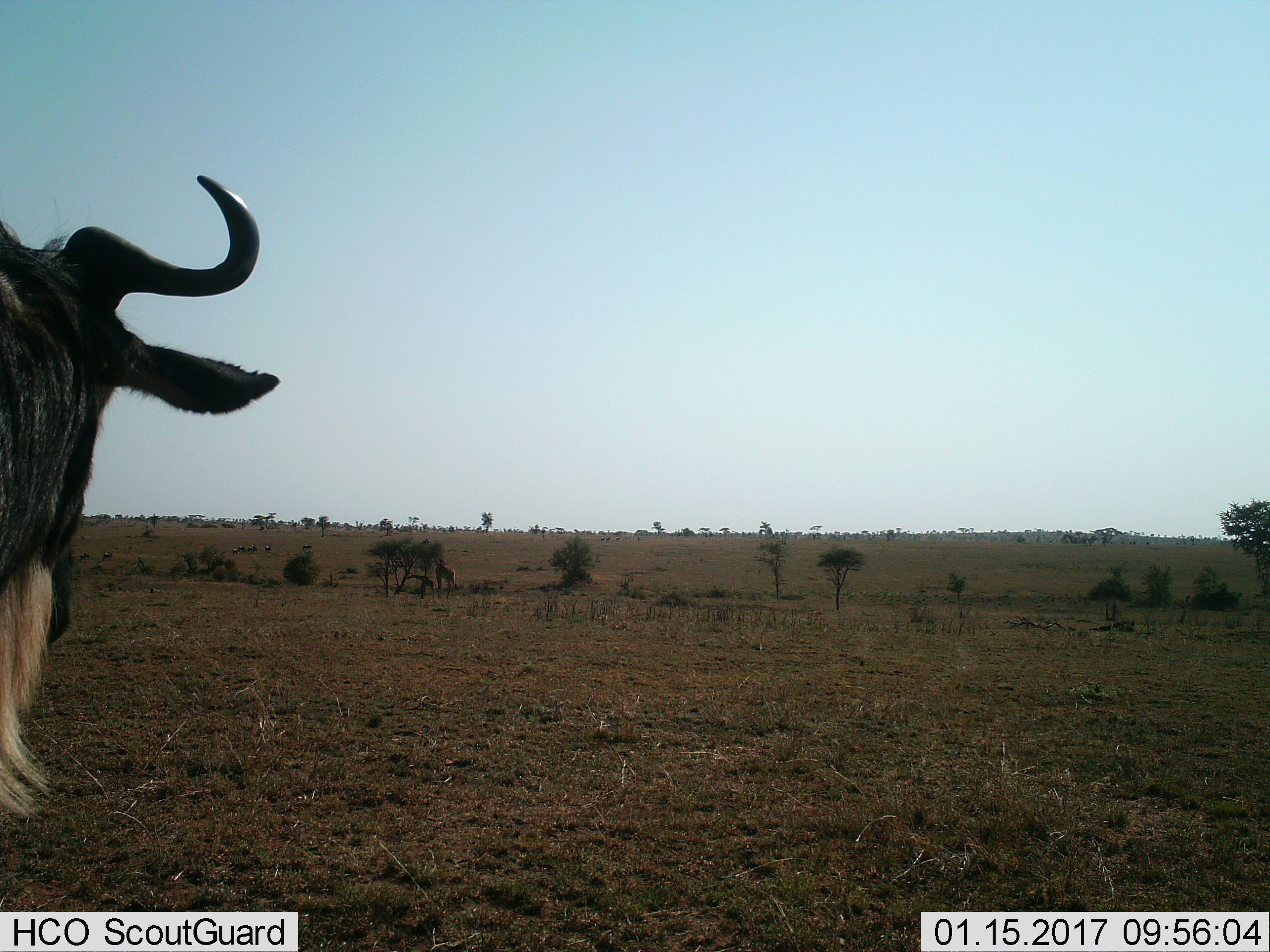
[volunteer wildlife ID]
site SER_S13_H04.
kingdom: Animalia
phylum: Chordata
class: Mammalia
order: Artiodactyla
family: Bovidae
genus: Connochaetes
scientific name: Connochaetes taurinus taurinus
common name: blue wildebeest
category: wildebeestblue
Wildebeestblue (blue wildebeest) (Connochaetes taurinus taurinus), count 1. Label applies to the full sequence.